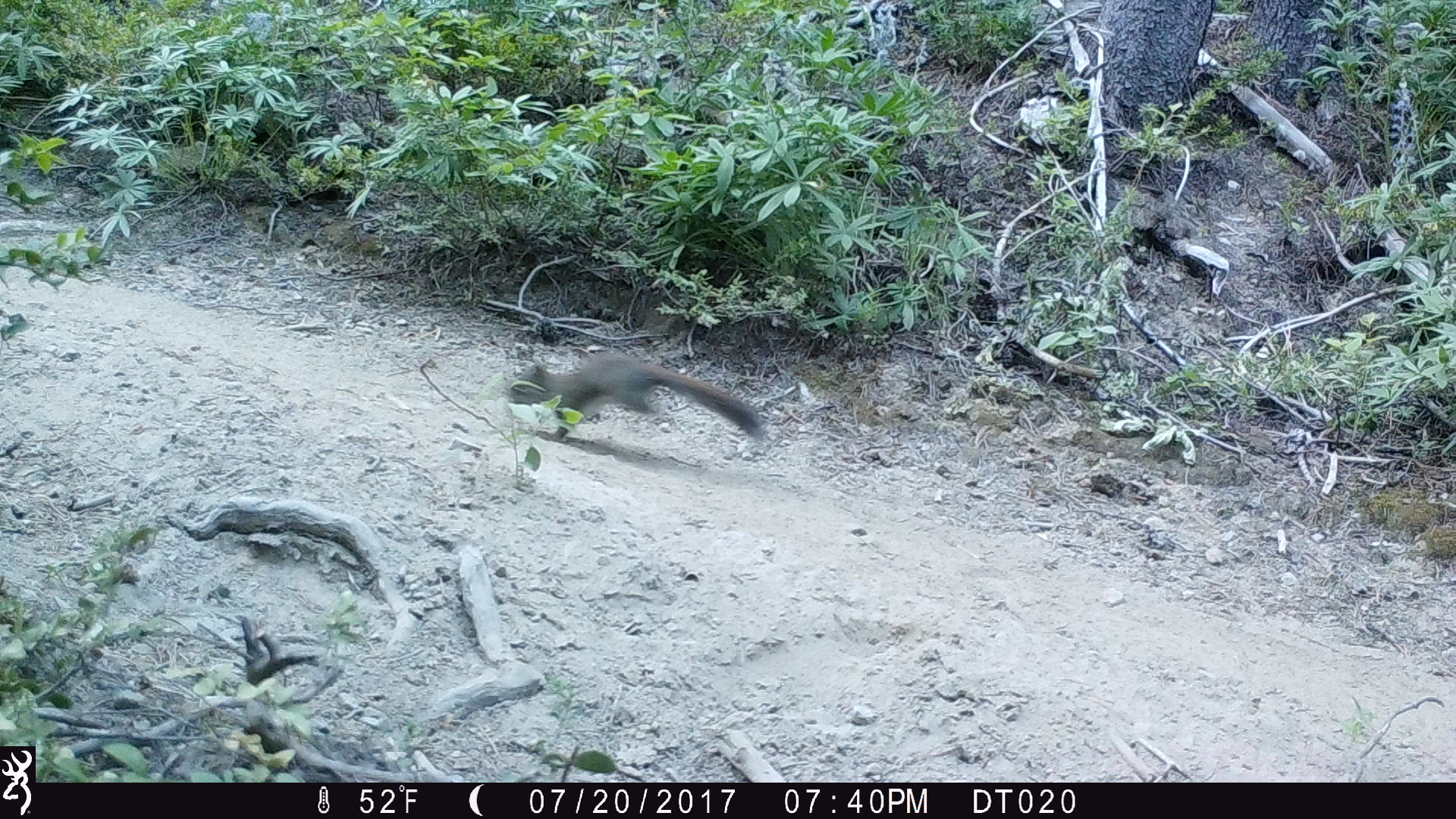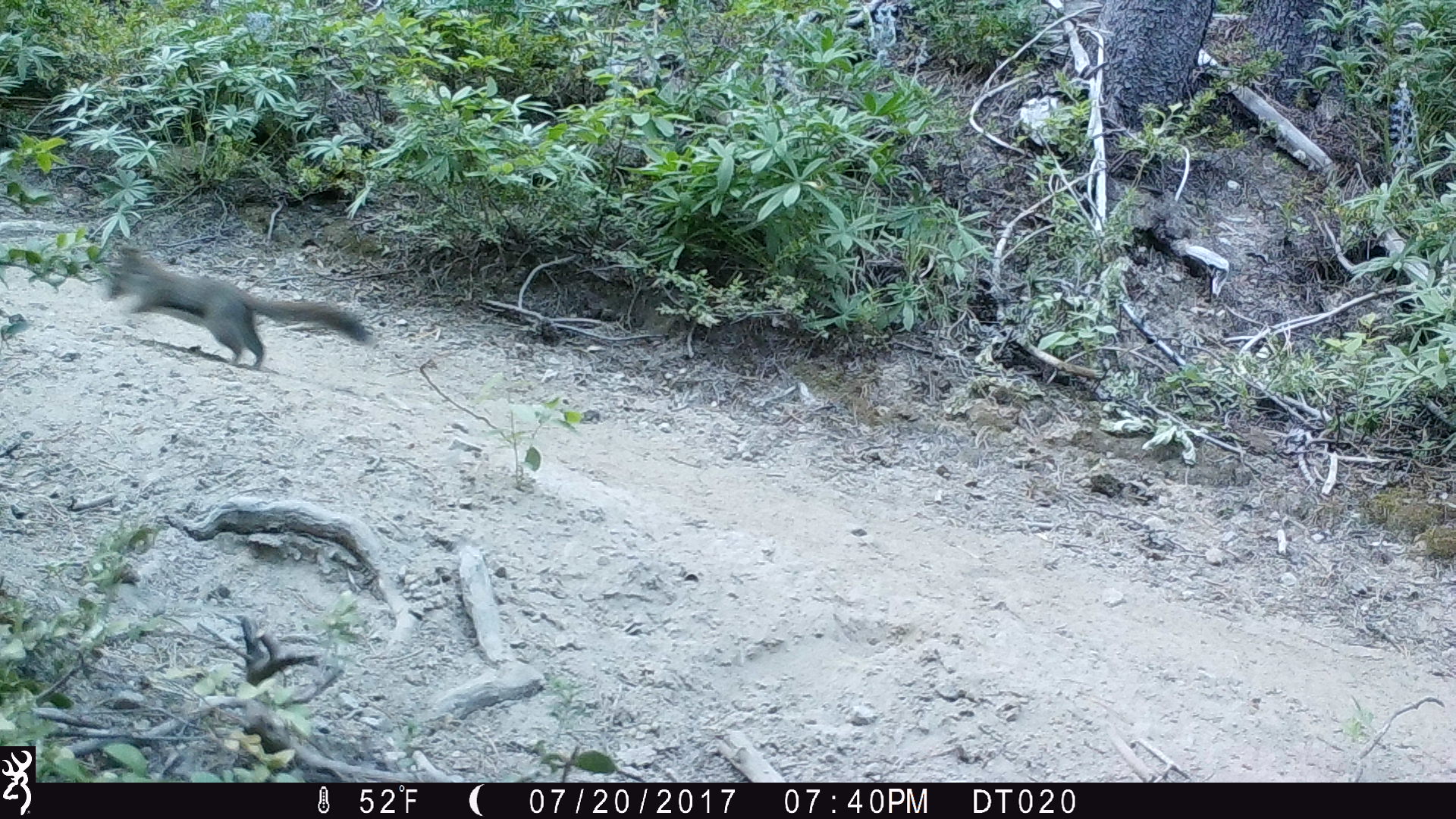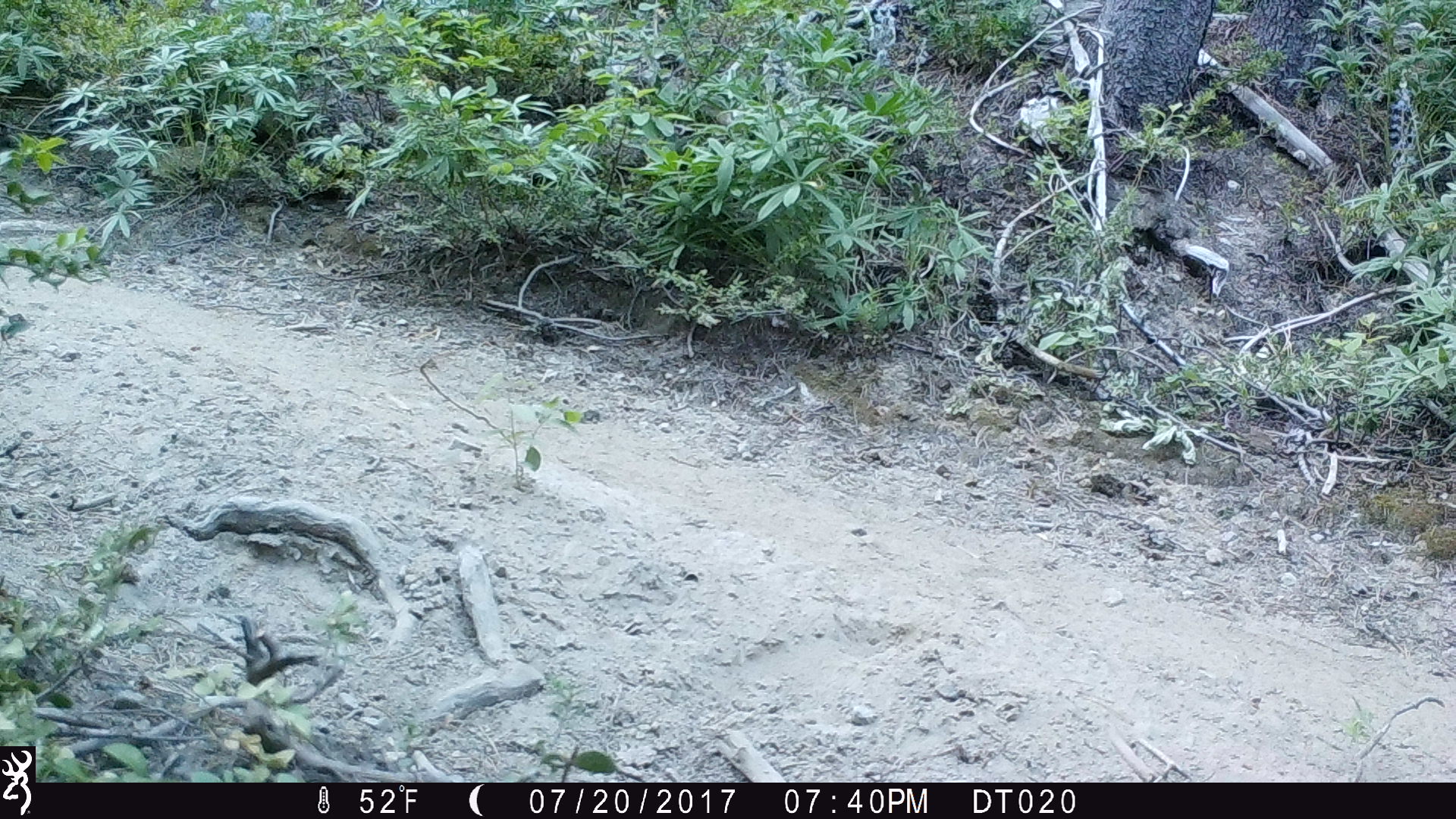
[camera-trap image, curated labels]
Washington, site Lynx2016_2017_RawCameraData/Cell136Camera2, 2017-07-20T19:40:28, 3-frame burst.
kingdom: Animalia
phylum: Chordata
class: Mammalia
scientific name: Mammalia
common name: small mammal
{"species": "small mammal (Mammalia)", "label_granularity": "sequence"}